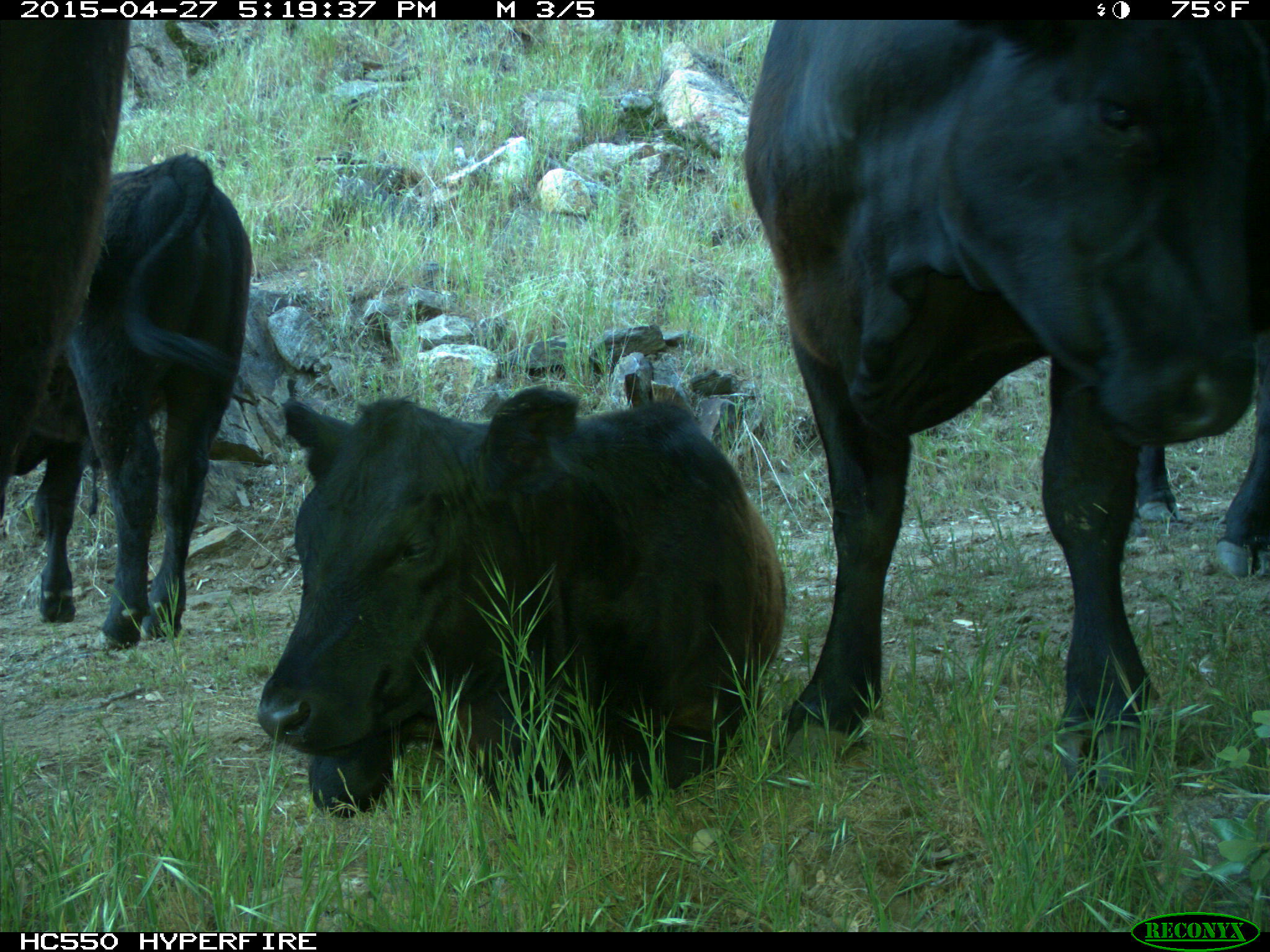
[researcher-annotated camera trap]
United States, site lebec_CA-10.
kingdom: Animalia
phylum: Chordata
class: Mammalia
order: Artiodactyla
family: Bovidae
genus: Bos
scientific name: Bos taurus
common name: domestic cow